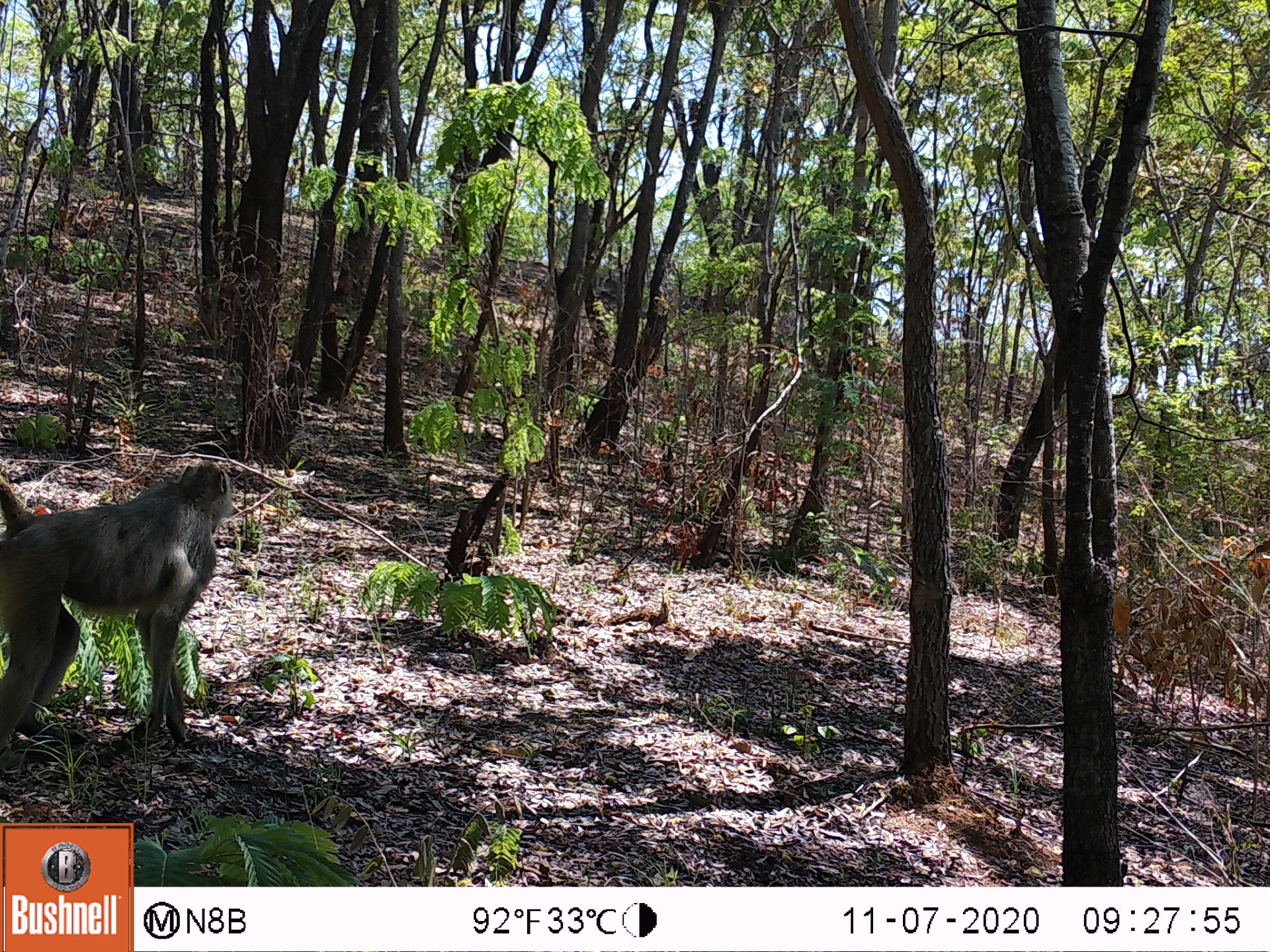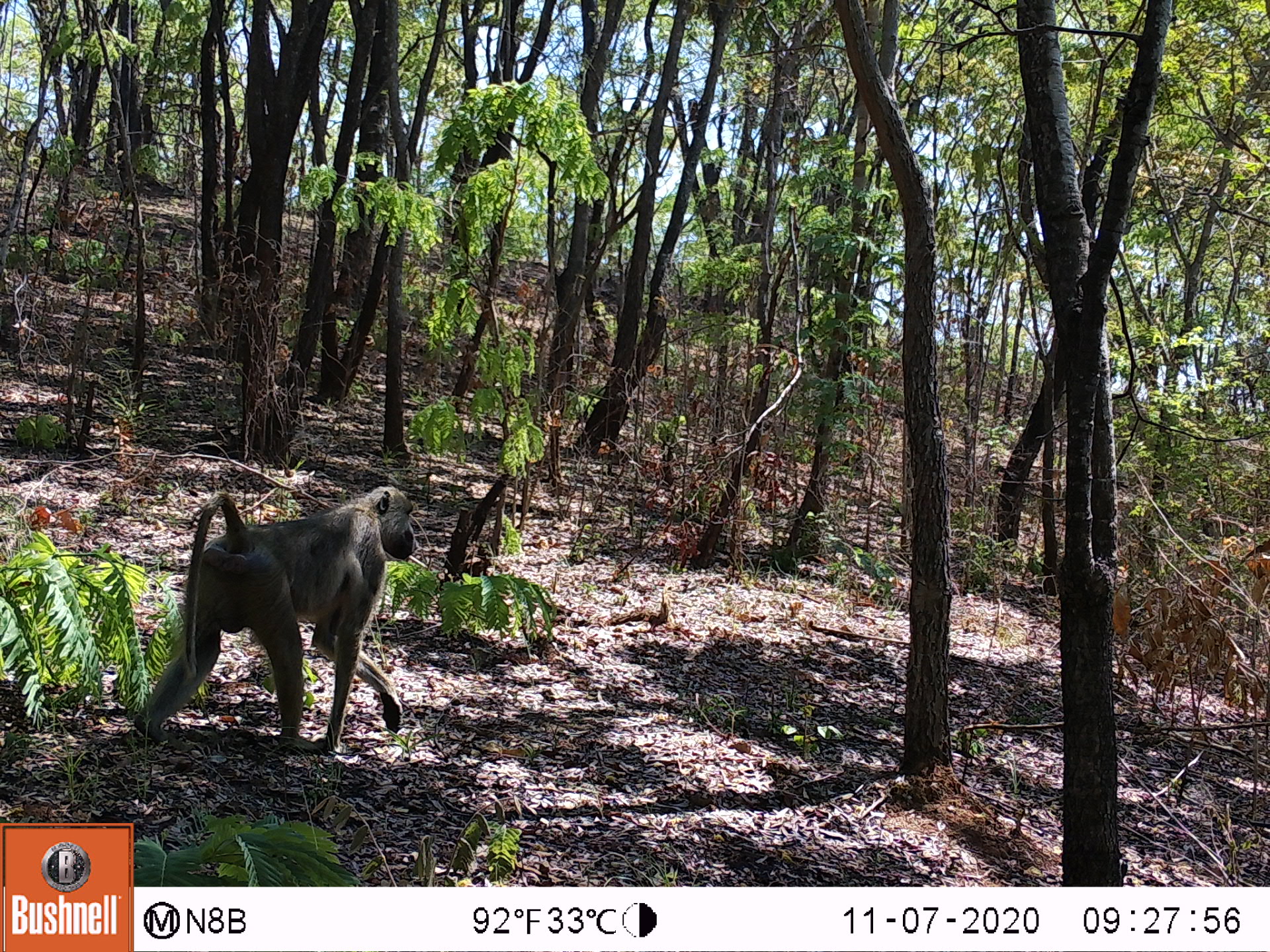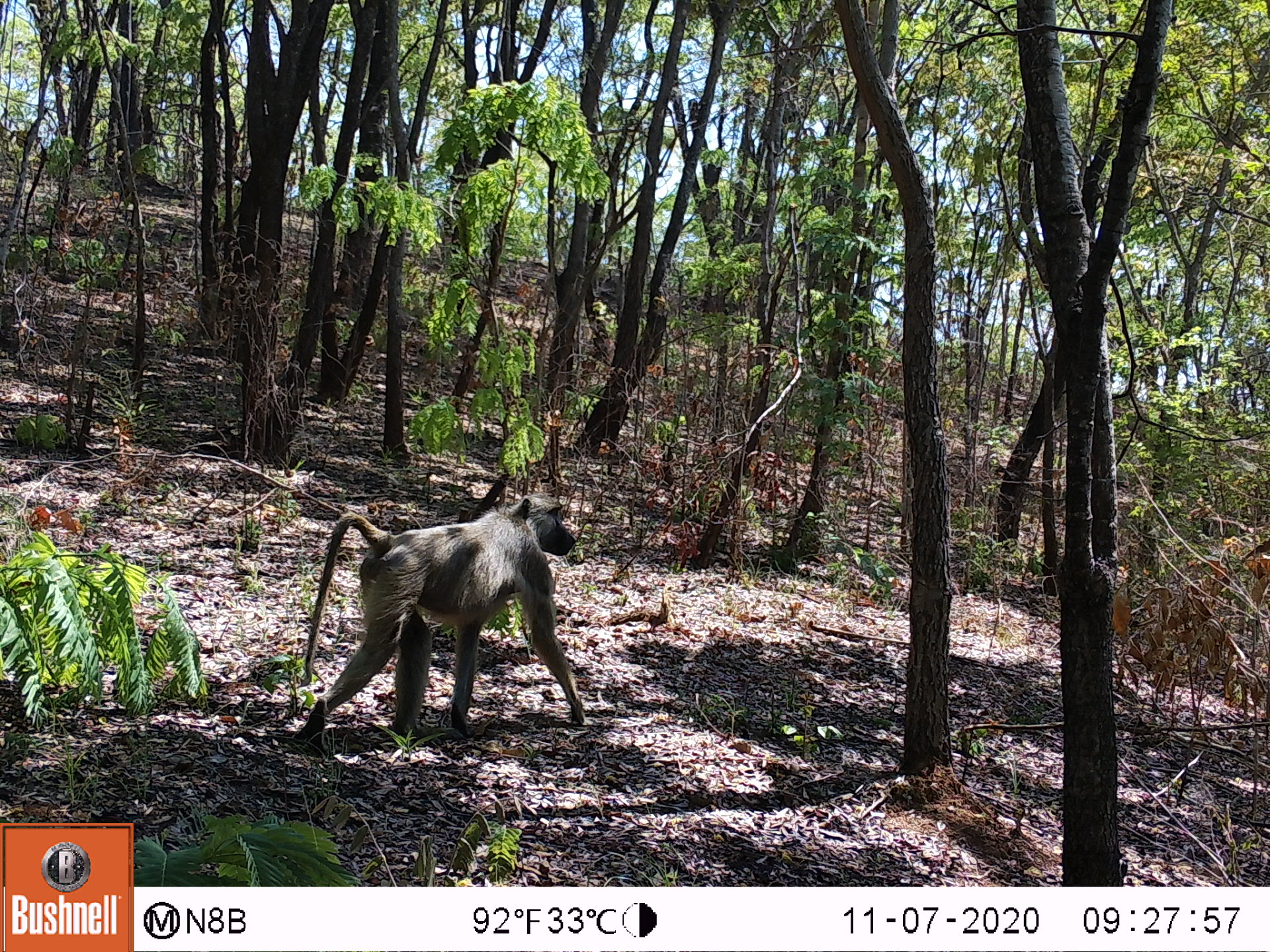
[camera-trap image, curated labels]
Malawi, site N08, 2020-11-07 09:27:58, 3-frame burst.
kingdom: Animalia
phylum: Chordata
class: Mammalia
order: Primates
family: Cercopithecidae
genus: Papio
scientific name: Papio cynocephalus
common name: yellow baboon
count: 1